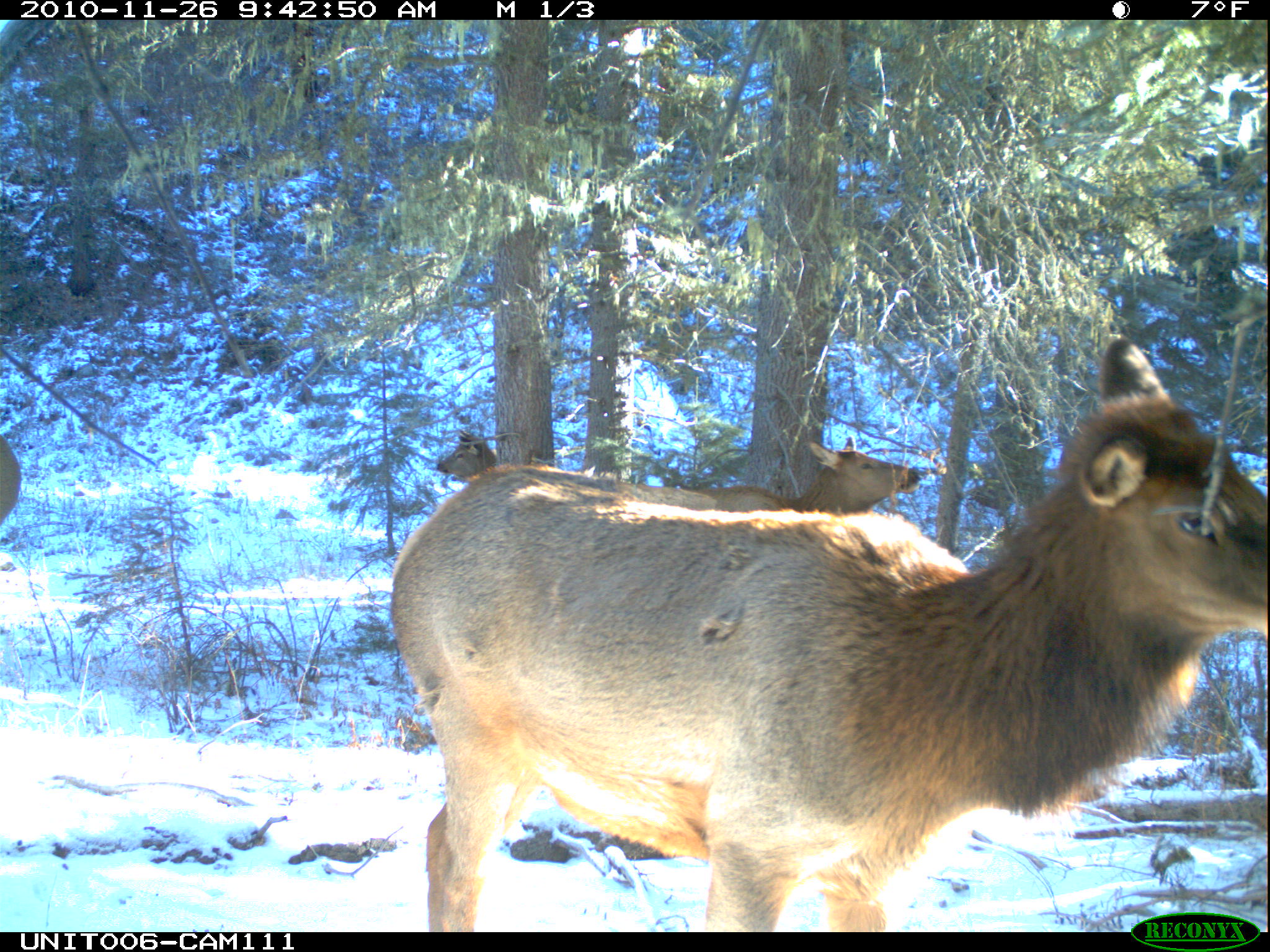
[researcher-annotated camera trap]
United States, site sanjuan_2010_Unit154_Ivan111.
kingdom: Animalia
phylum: Chordata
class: Mammalia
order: Artiodactyla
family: Cervidae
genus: Cervus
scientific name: Cervus elaphus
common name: red deer